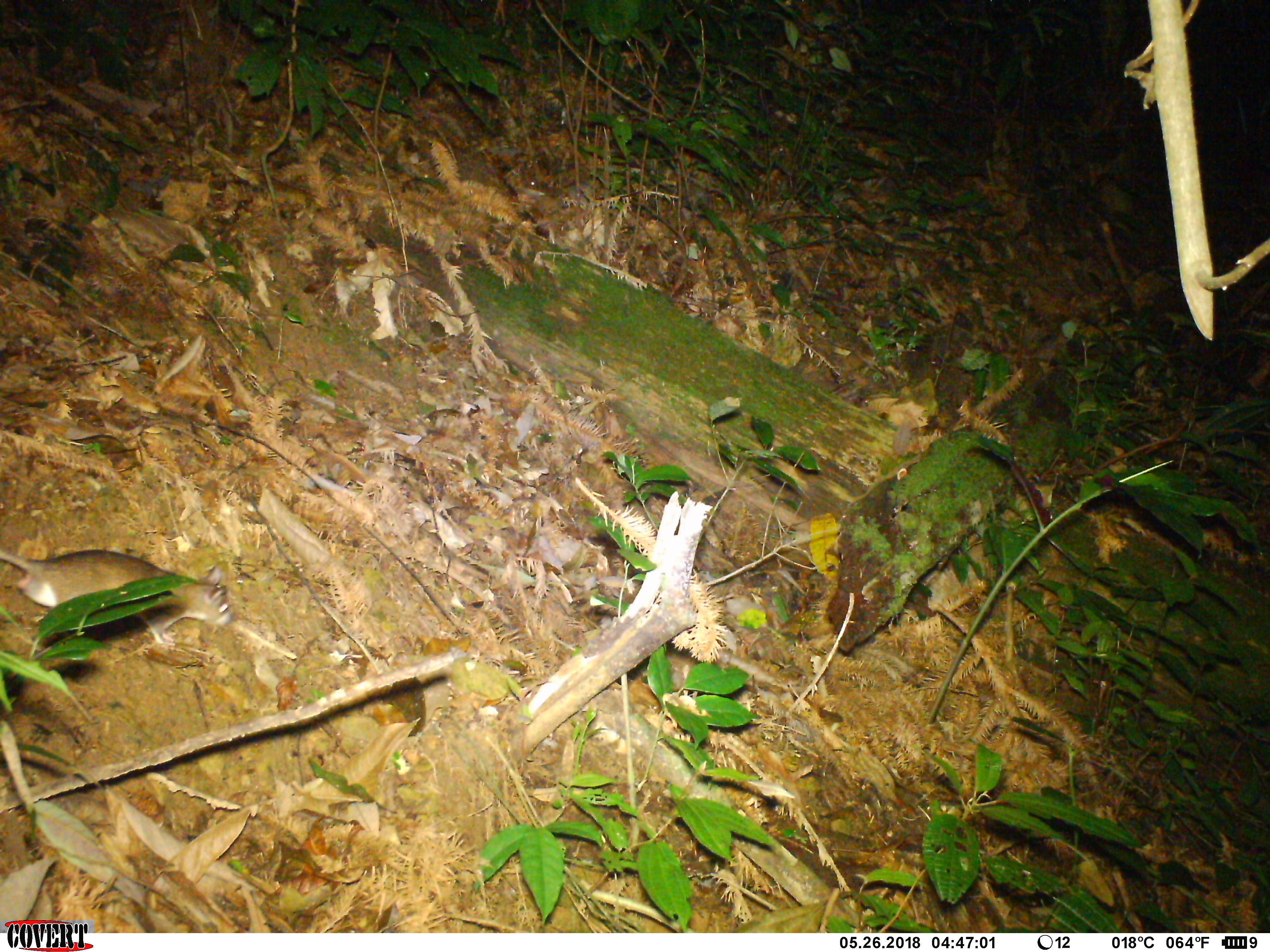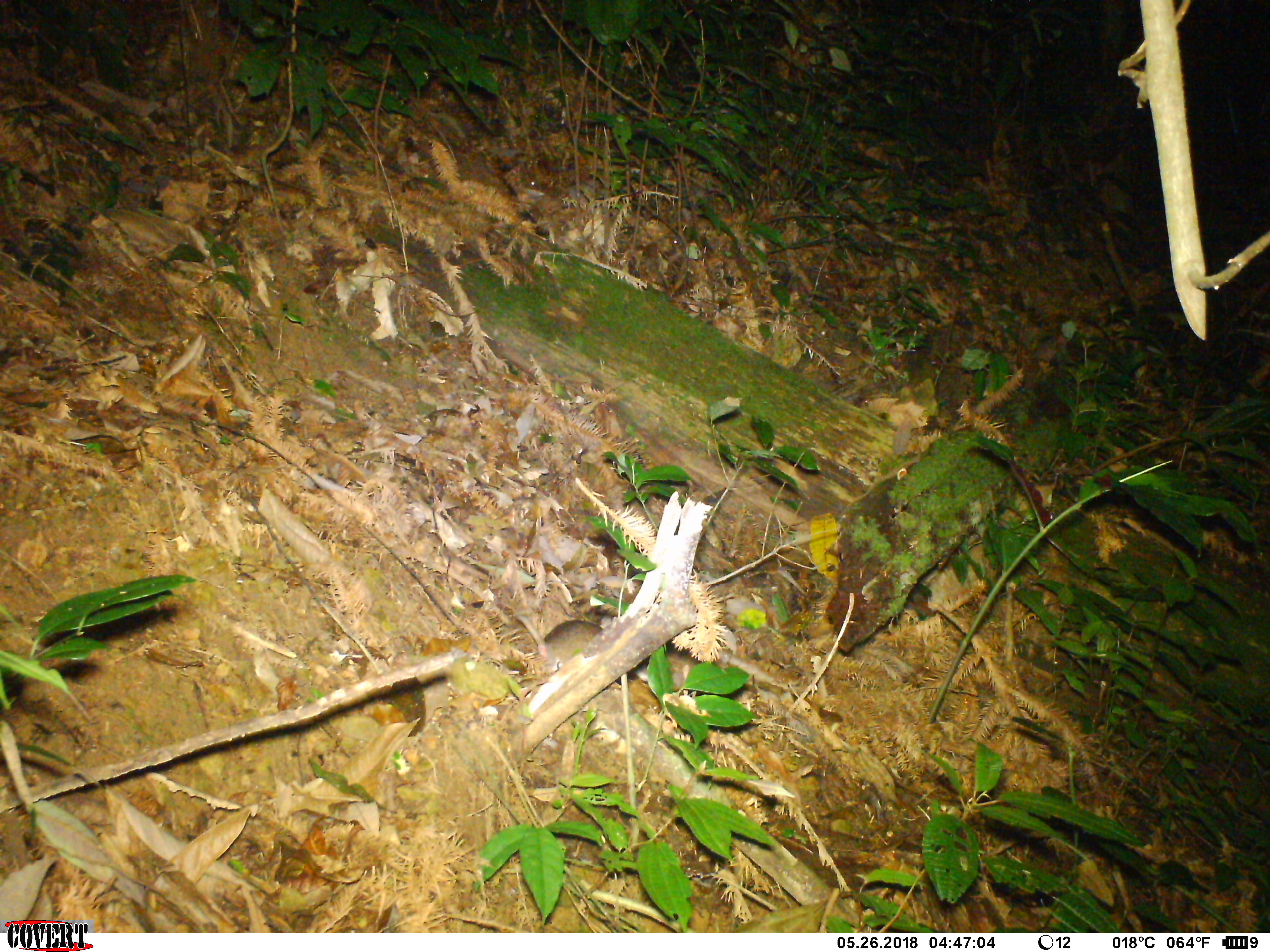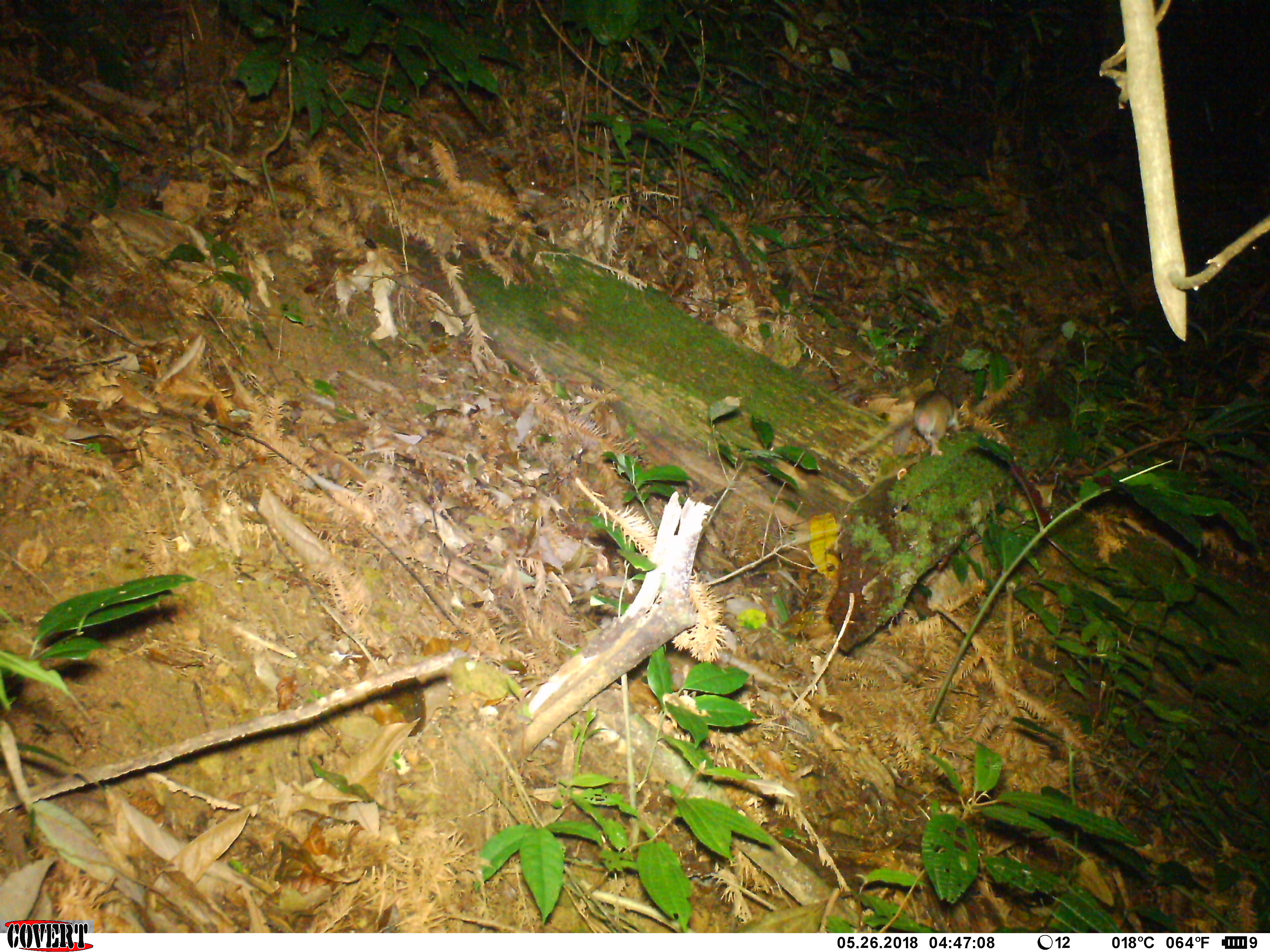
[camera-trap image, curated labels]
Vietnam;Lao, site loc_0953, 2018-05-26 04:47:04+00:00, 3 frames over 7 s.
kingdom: Animalia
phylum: Chordata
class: Mammalia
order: Rodentia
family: Muridae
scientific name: Muridae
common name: old-world mice and rats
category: unidentified murid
Unidentified murid (old-world mice and rats) (Muridae). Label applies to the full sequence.